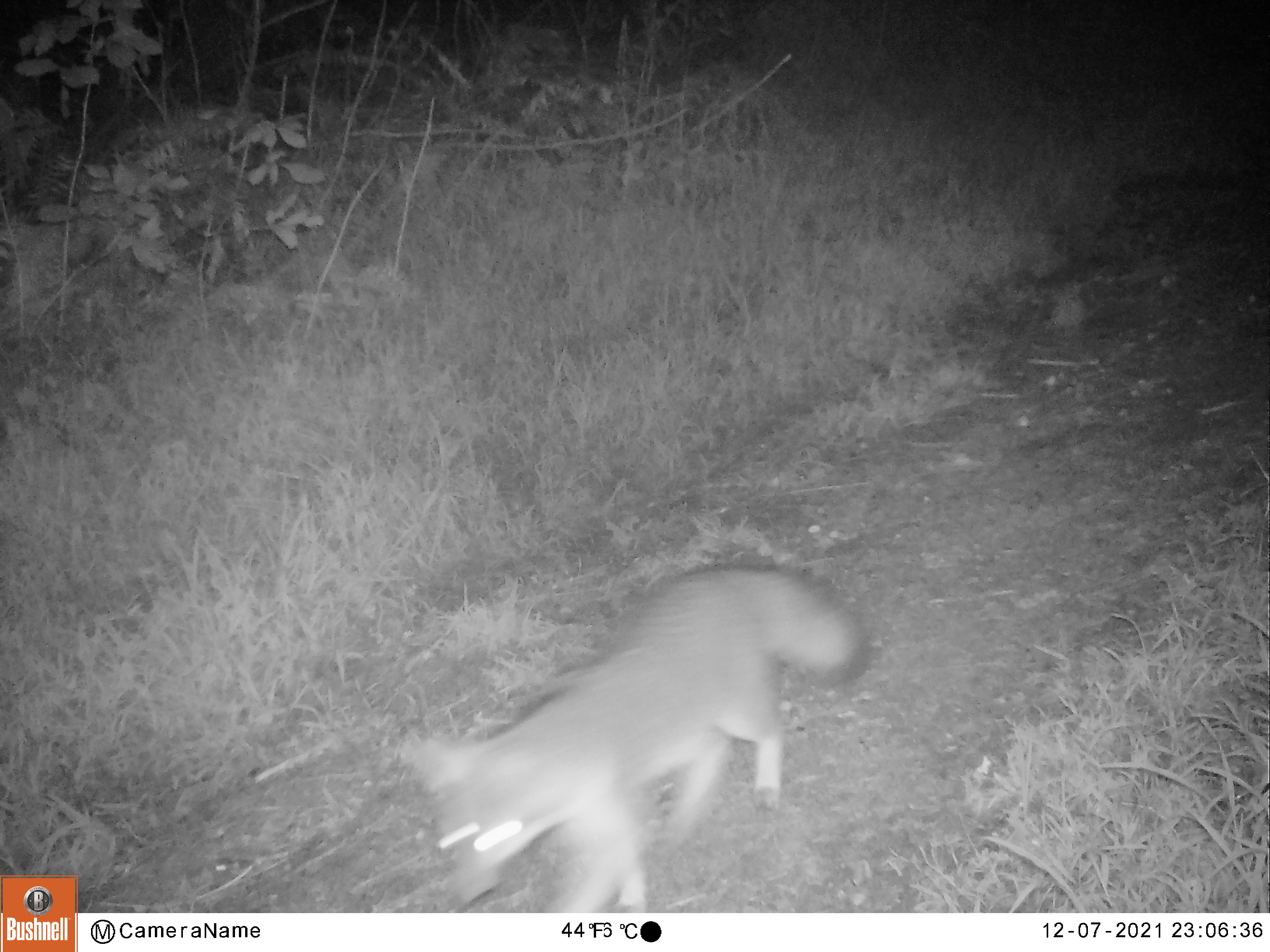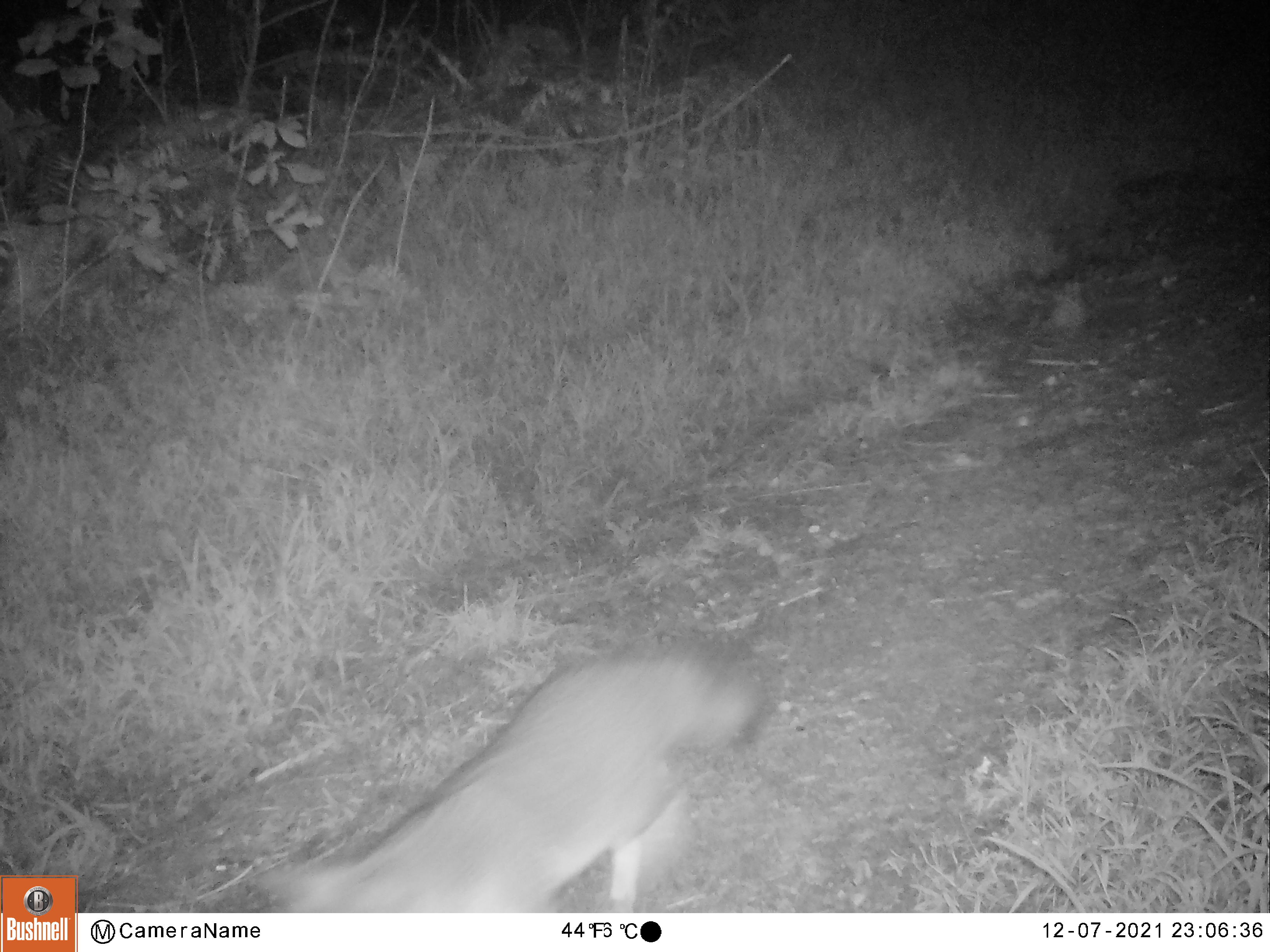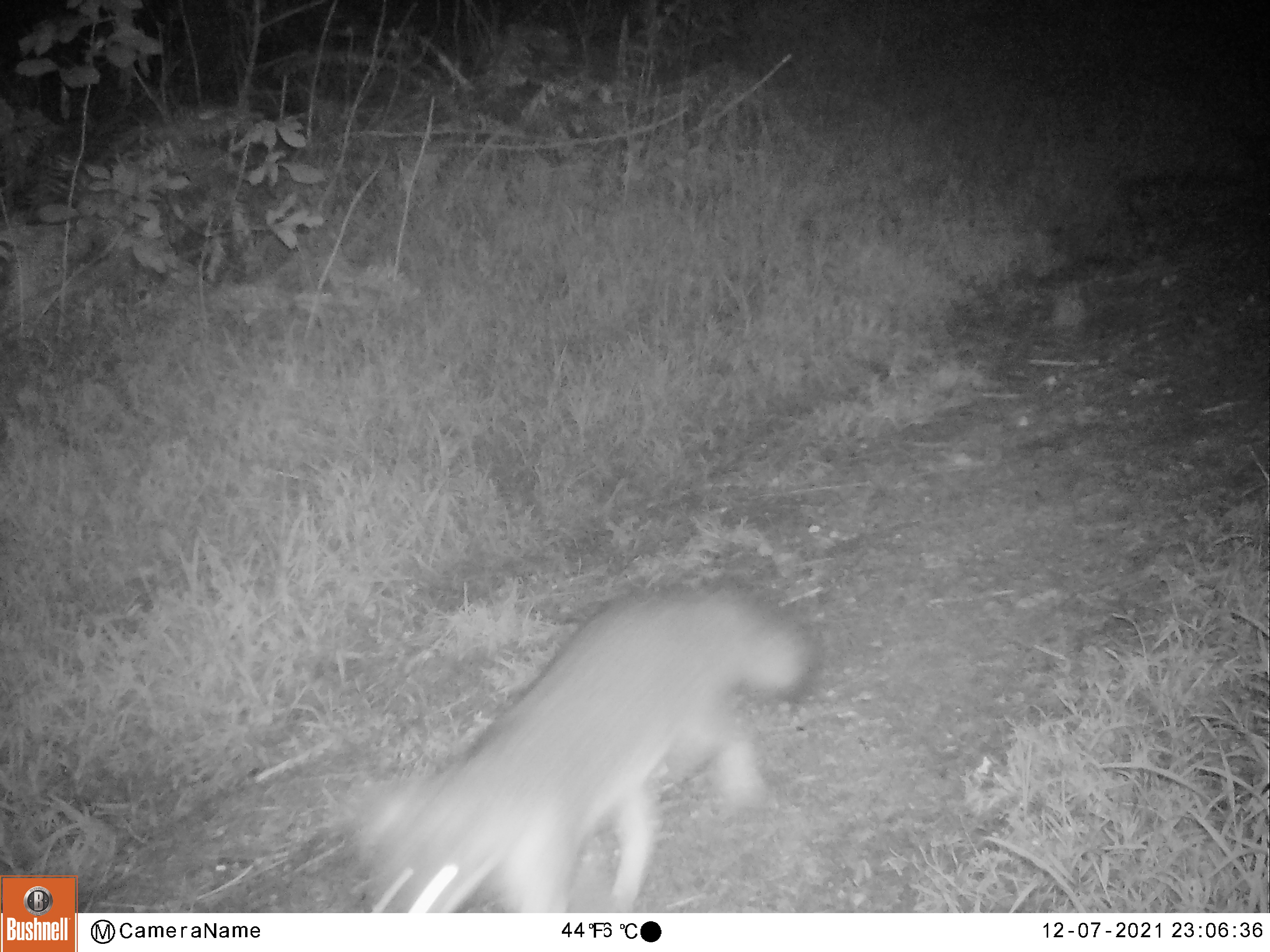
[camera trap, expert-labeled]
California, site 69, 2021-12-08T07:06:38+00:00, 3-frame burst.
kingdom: Animalia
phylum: Chordata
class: Mammalia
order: Carnivora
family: Canidae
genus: Urocyon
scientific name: Urocyon cinereoargenteus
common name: gray fox